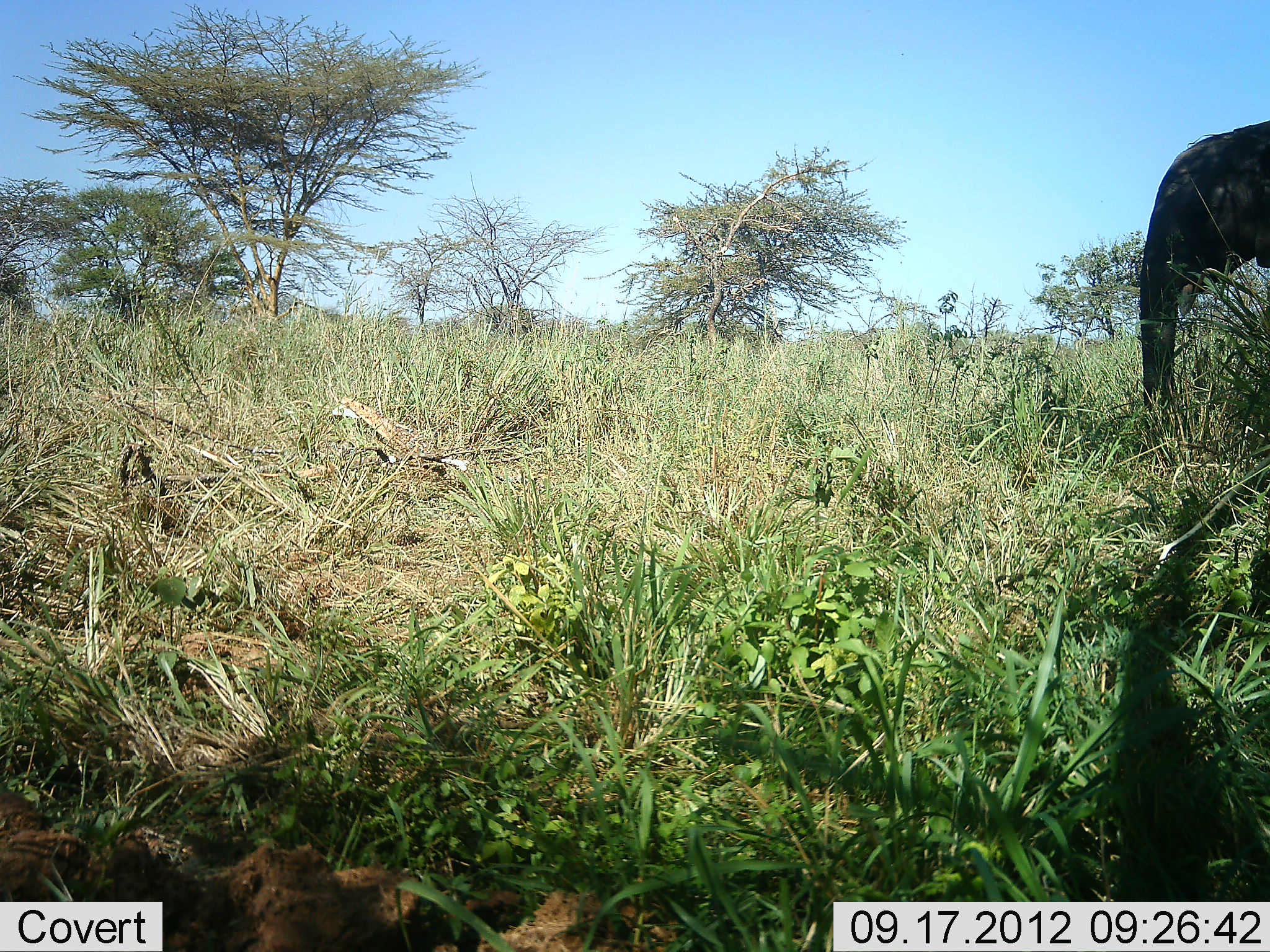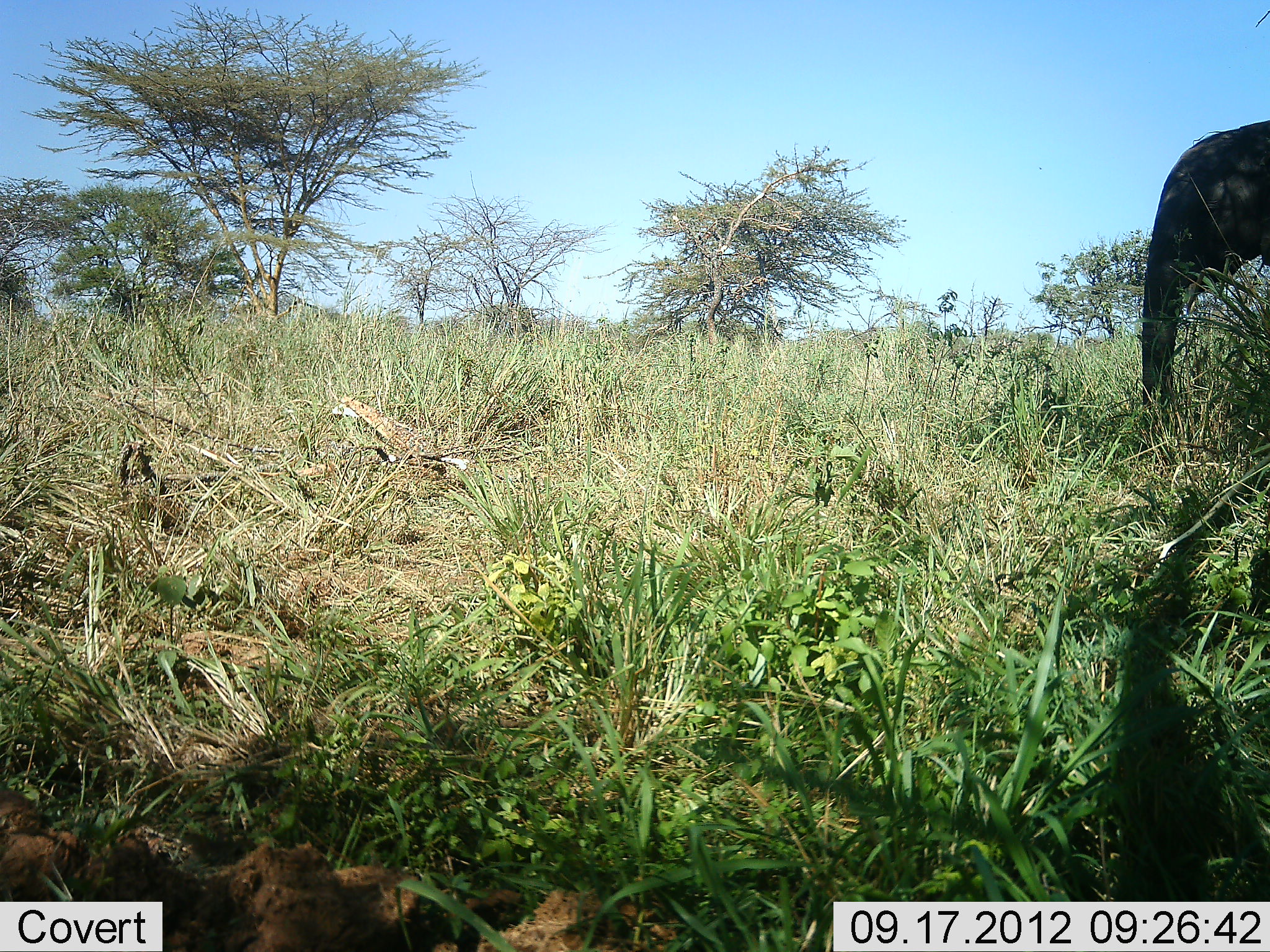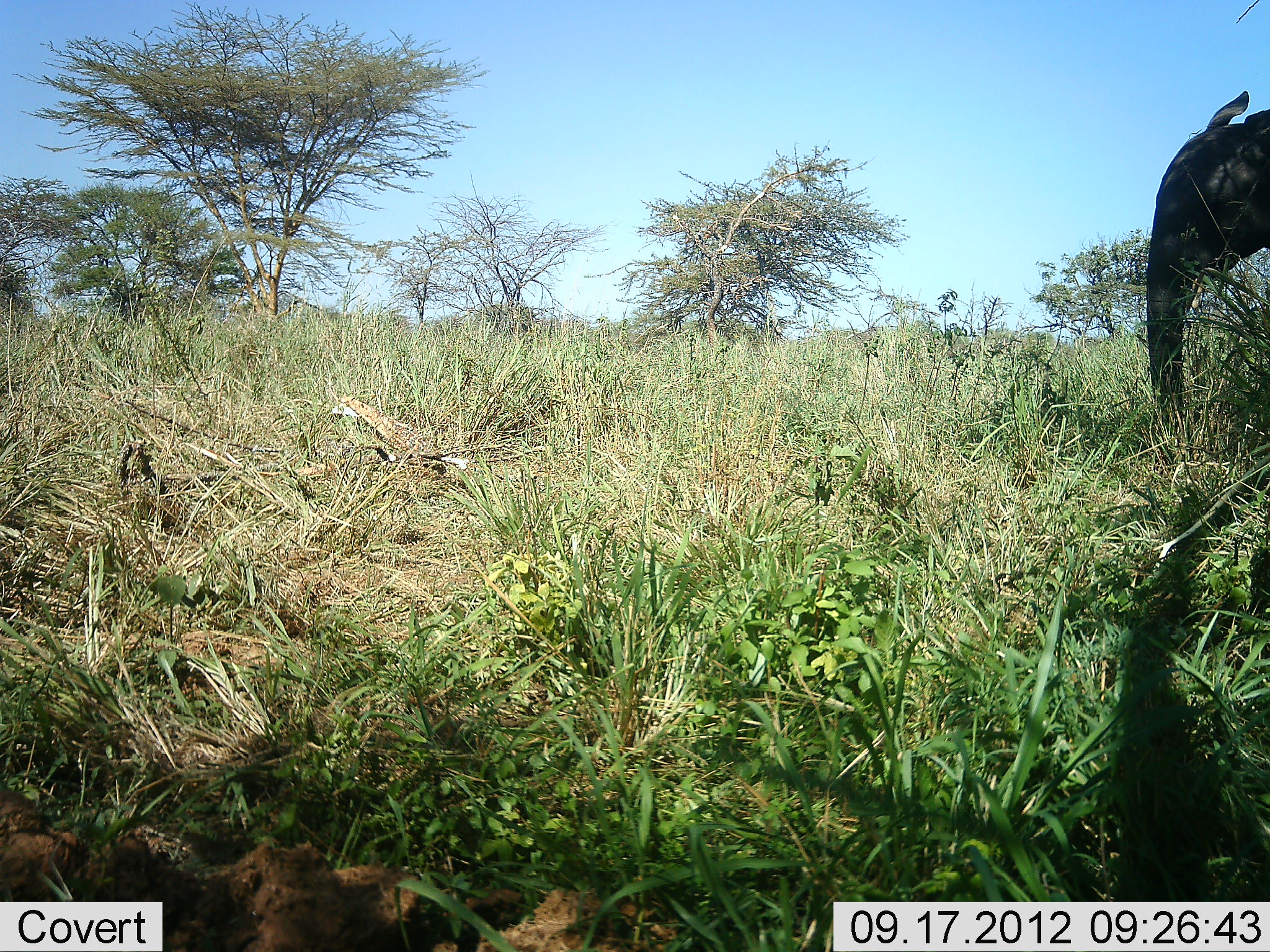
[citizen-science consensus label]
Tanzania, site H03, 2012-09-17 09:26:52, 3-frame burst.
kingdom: Animalia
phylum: Chordata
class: Mammalia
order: Proboscidea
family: Elephantidae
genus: Loxodonta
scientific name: Loxodonta africana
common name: african bush elephant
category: elephant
Elephant (african bush elephant) (Loxodonta africana), count 1. Behavior (volunteer vote fractions): standing 70%, resting 0%, moving 10%, interacting 0%. Young present (vote fraction): 0%. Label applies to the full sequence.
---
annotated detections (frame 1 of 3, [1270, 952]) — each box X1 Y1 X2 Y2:
animal: 1141 87 1270 434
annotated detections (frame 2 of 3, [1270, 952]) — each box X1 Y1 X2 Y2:
animal: 1144 121 1270 283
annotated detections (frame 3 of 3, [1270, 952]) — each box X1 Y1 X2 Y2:
animal: 1143 92 1270 431